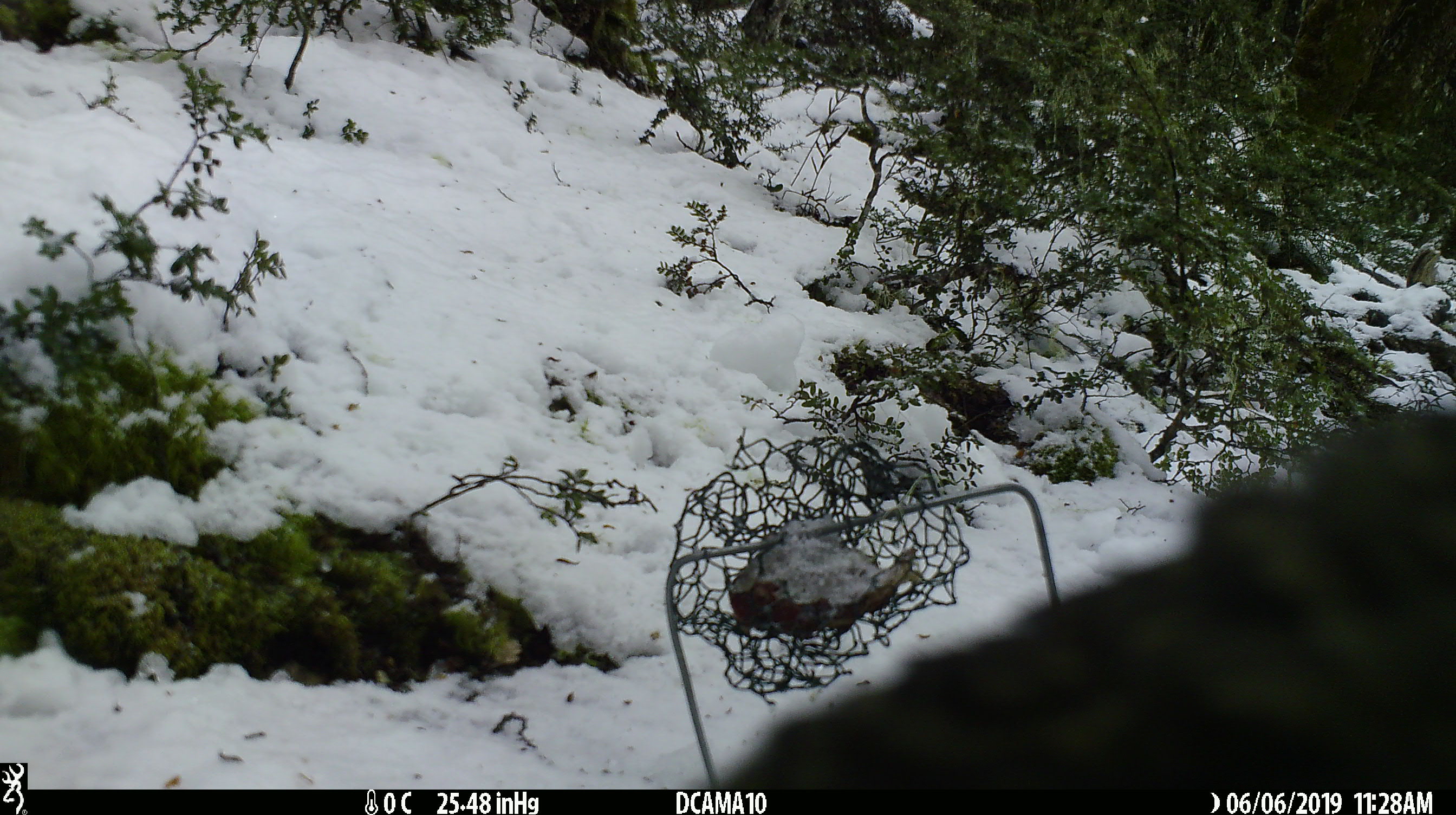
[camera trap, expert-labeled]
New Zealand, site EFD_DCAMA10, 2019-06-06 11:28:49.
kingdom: Animalia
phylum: Chordata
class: Aves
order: Psittaciformes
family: Strigopidae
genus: Nestor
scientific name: Nestor notabilis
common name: kea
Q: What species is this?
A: Kea (Nestor notabilis).